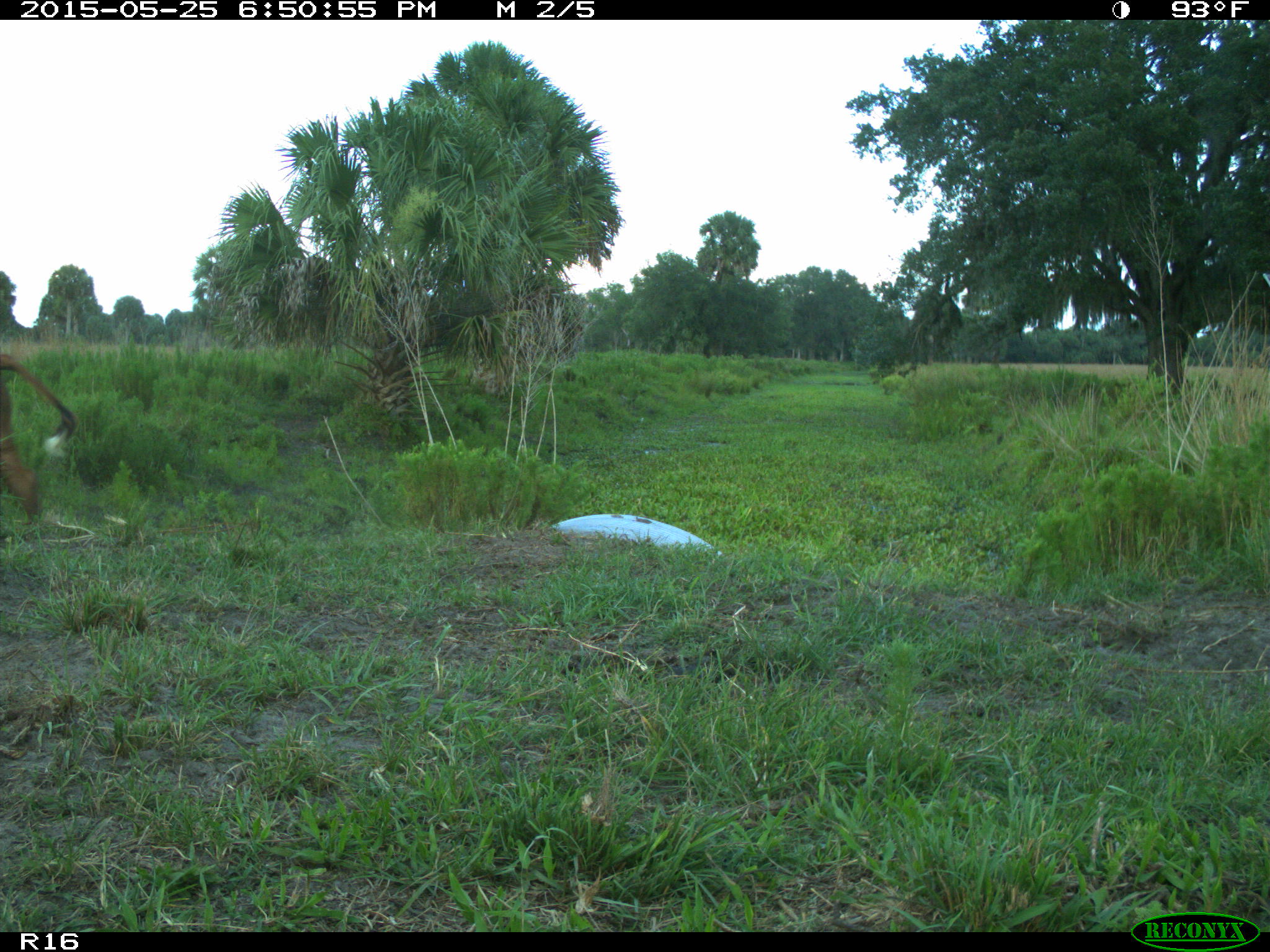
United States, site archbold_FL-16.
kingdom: Animalia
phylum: Chordata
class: Mammalia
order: Artiodactyla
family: Bovidae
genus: Bos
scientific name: Bos taurus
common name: domestic cow